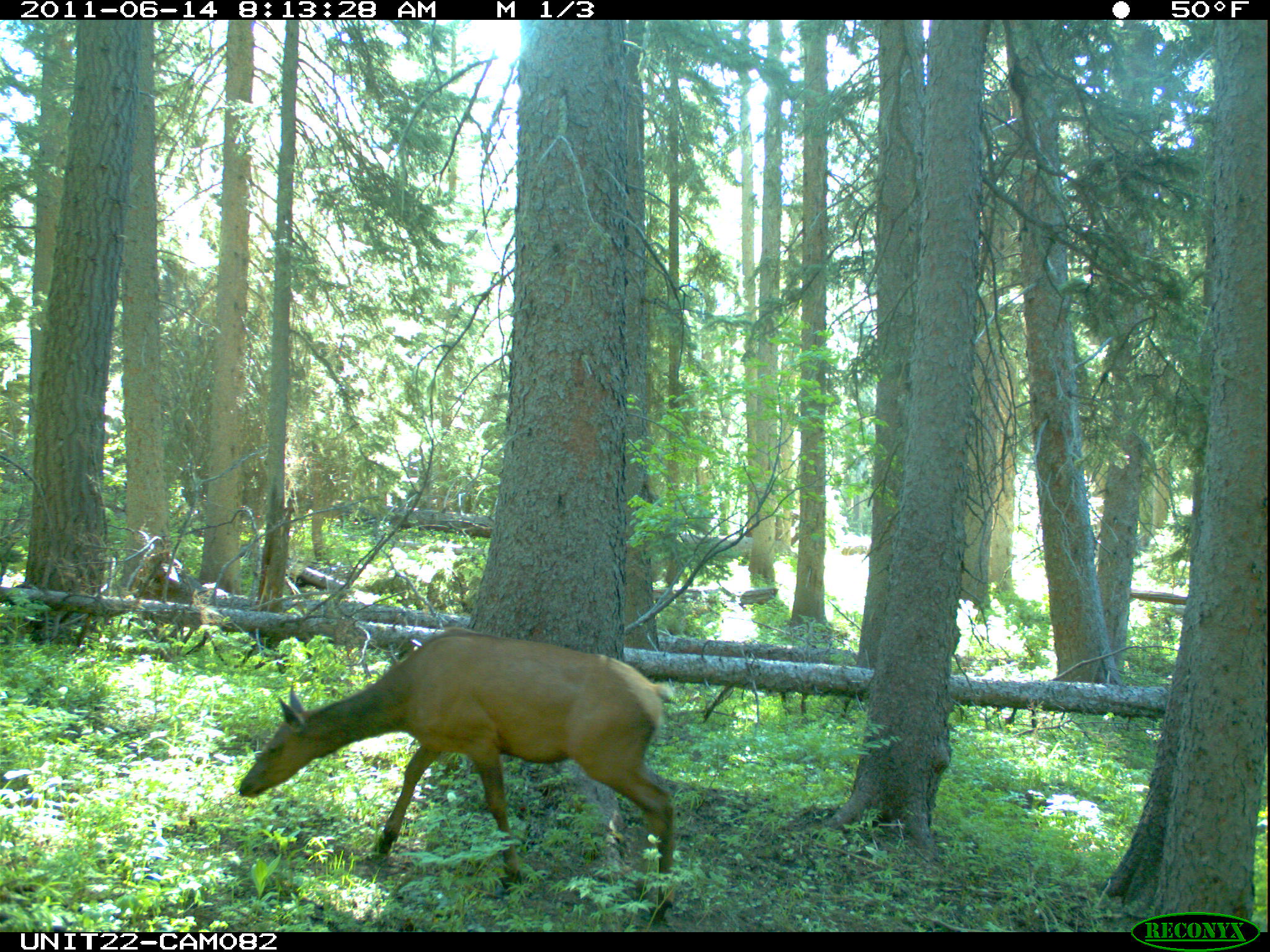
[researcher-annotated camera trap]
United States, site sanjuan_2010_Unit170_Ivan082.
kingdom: Animalia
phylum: Chordata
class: Mammalia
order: Artiodactyla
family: Cervidae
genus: Cervus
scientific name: Cervus elaphus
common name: red deer